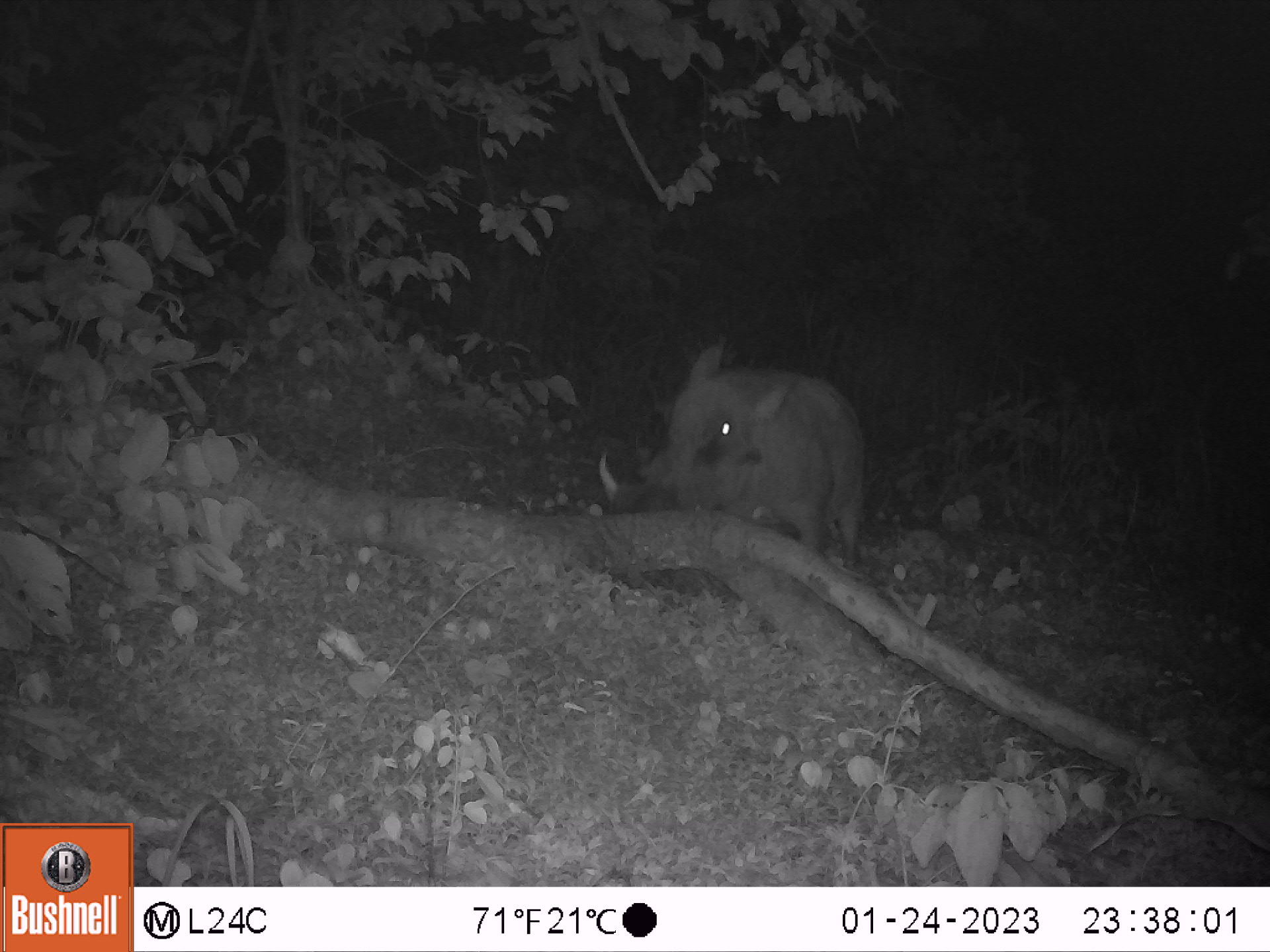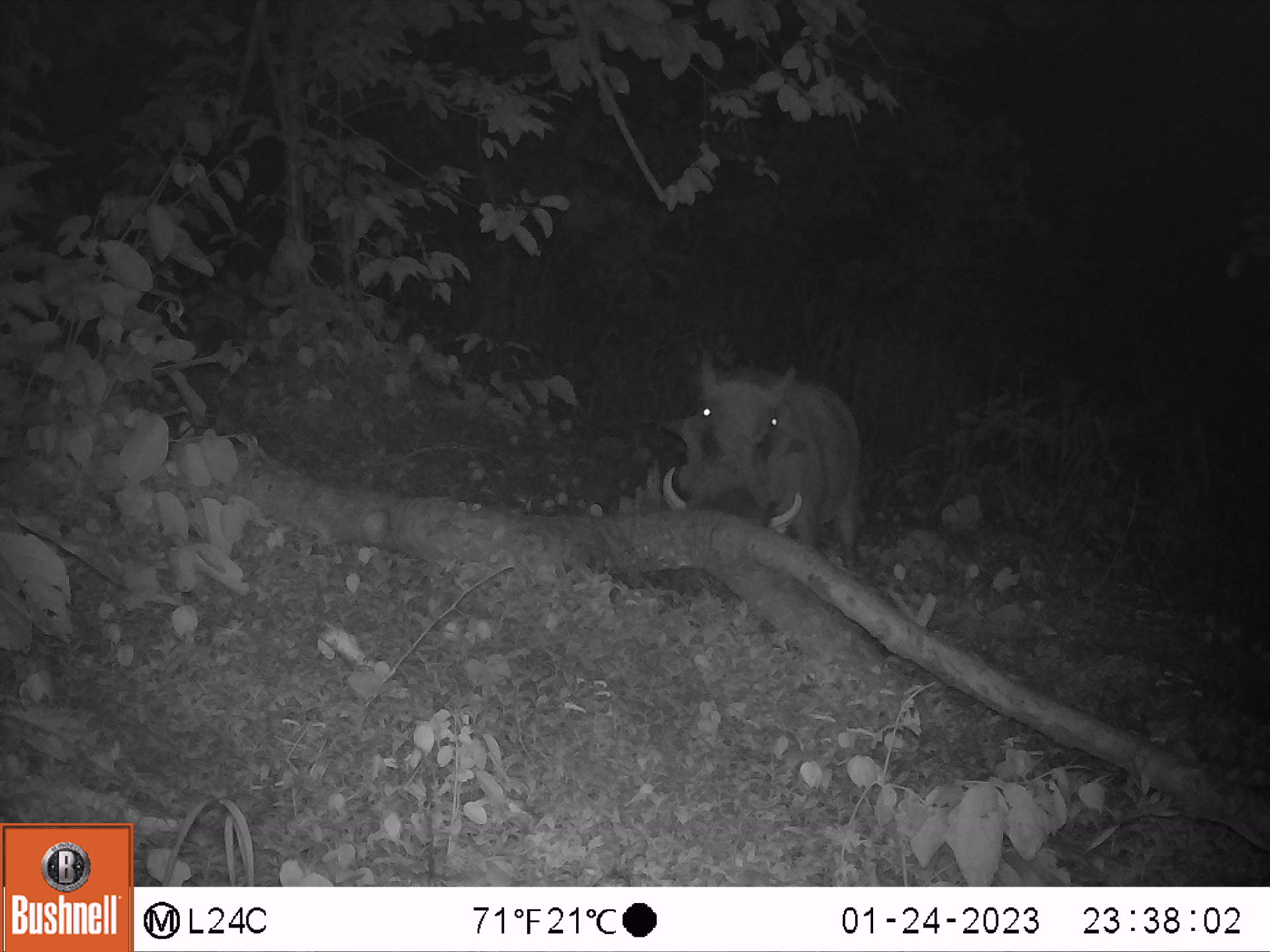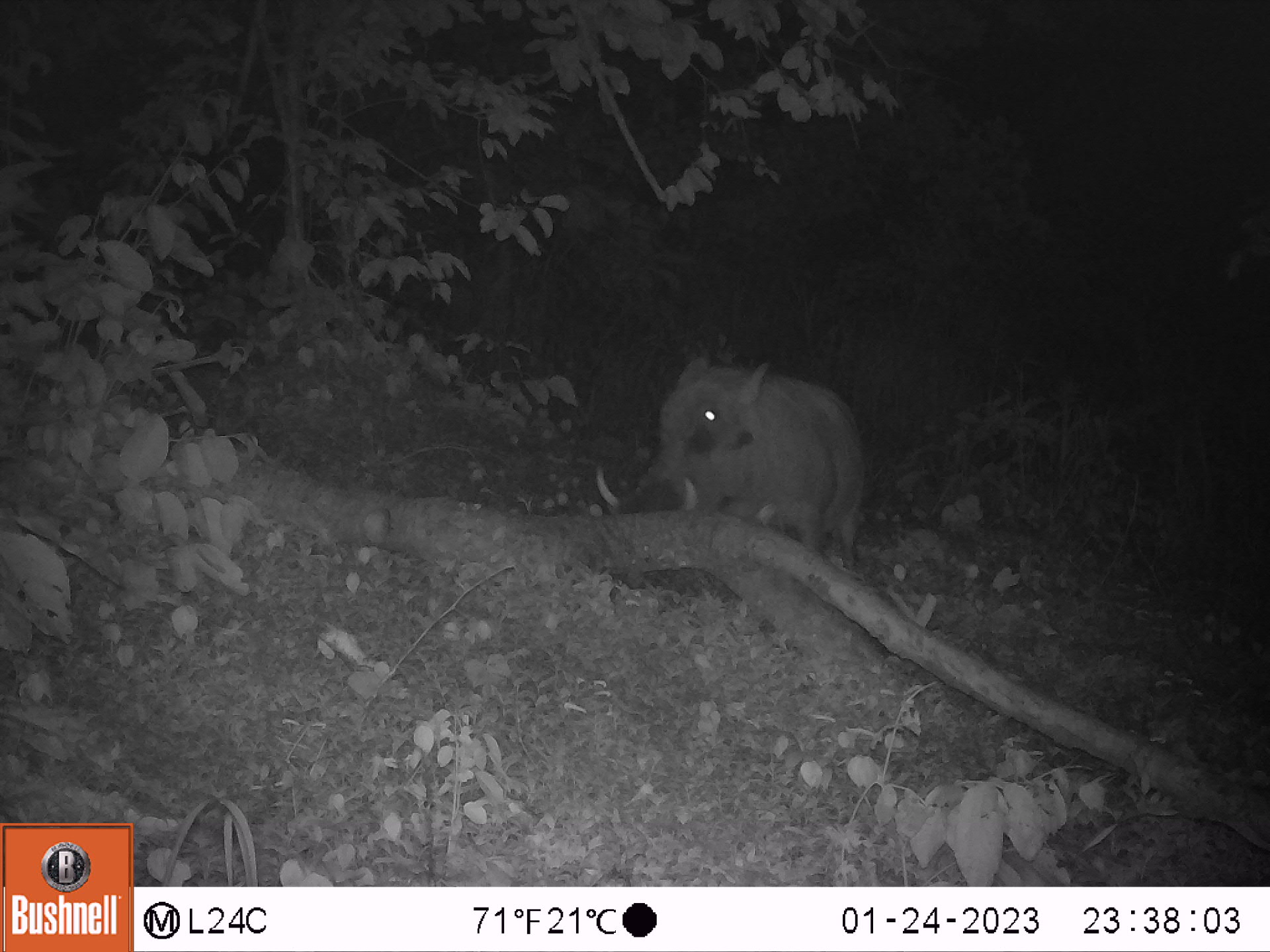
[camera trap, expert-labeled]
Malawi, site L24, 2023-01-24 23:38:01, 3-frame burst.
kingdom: Animalia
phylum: Chordata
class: Mammalia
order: Artiodactyla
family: Suidae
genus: Phacochoerus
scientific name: Phacochoerus africanus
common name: common warthog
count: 1